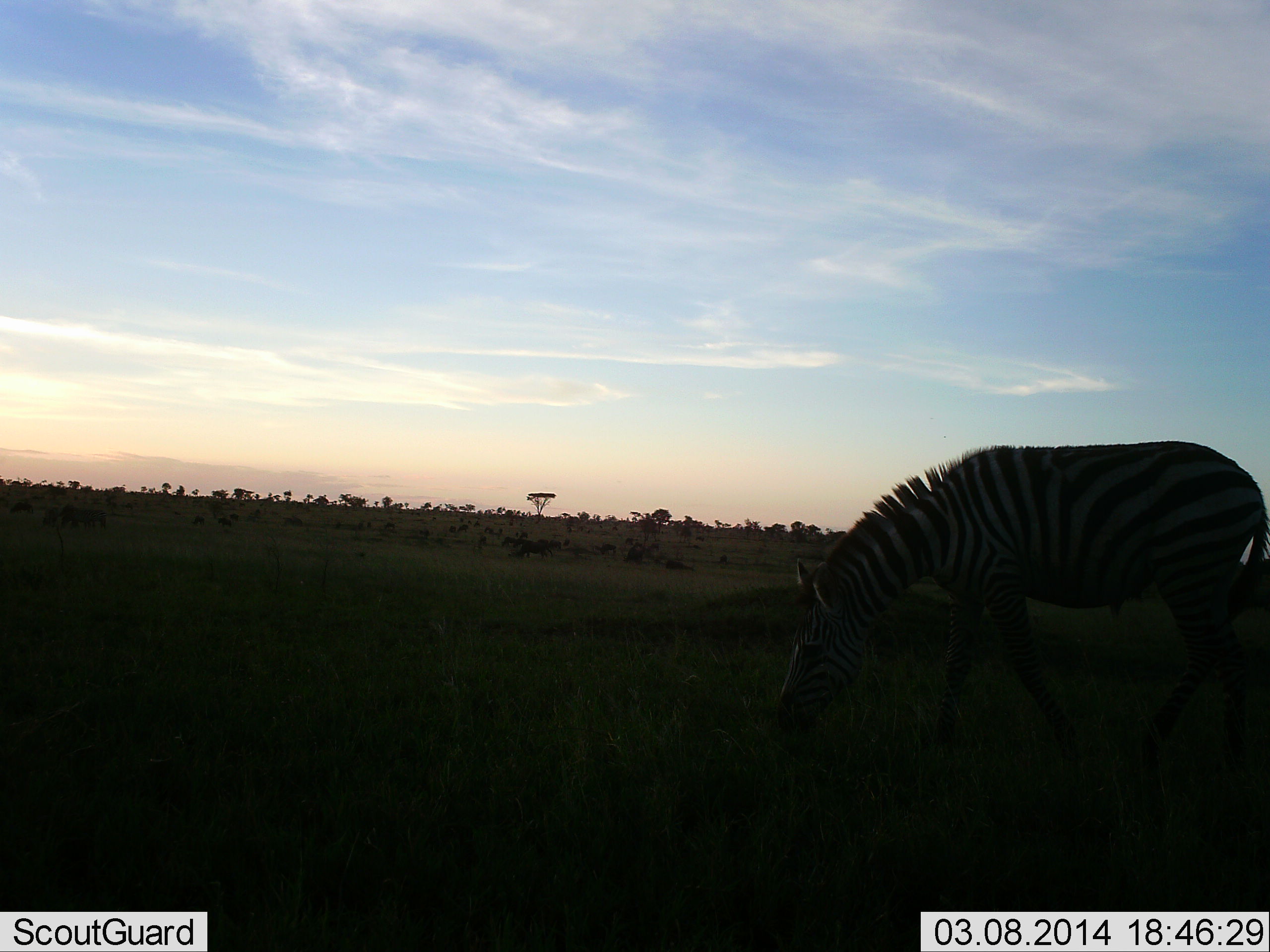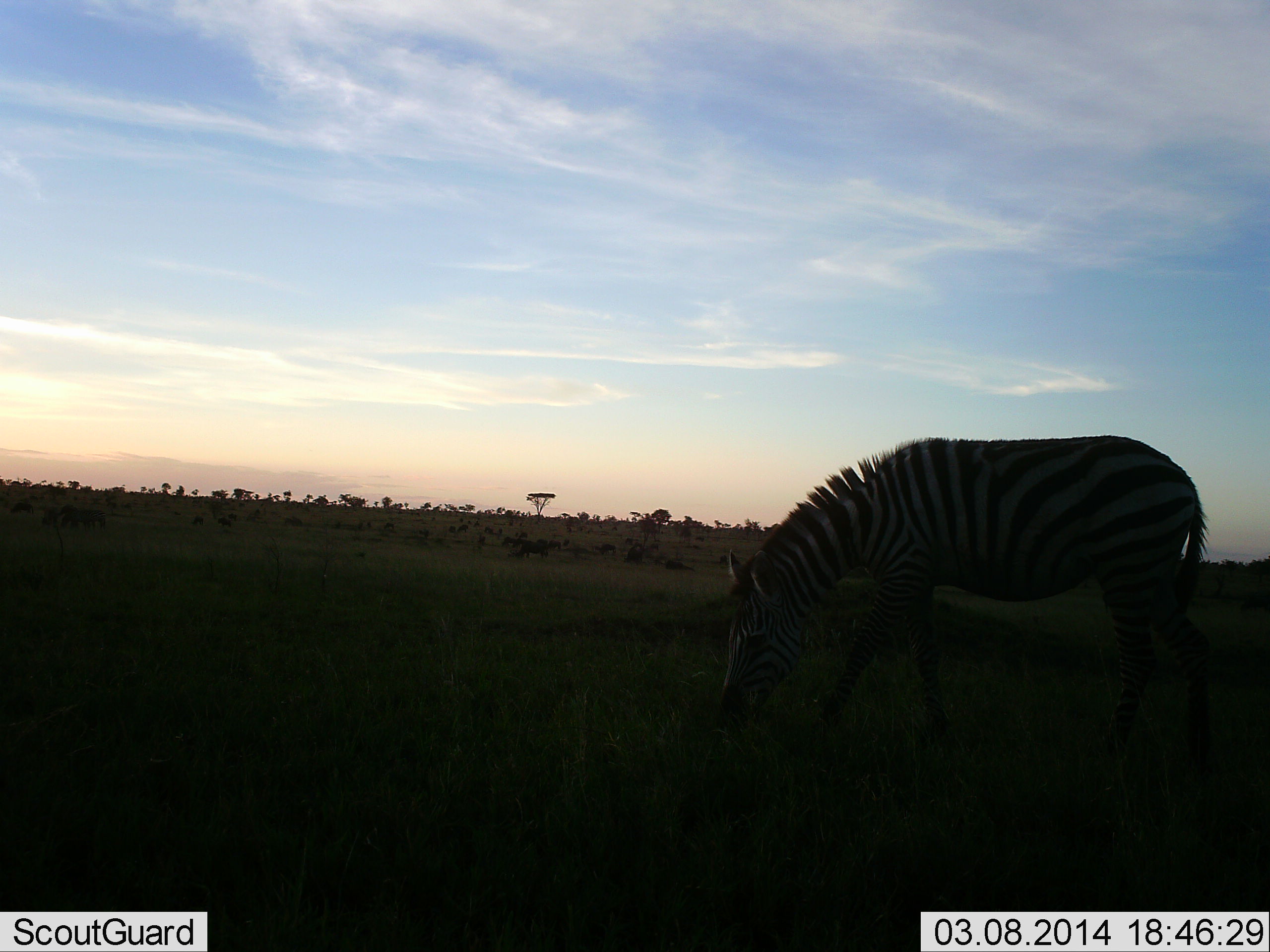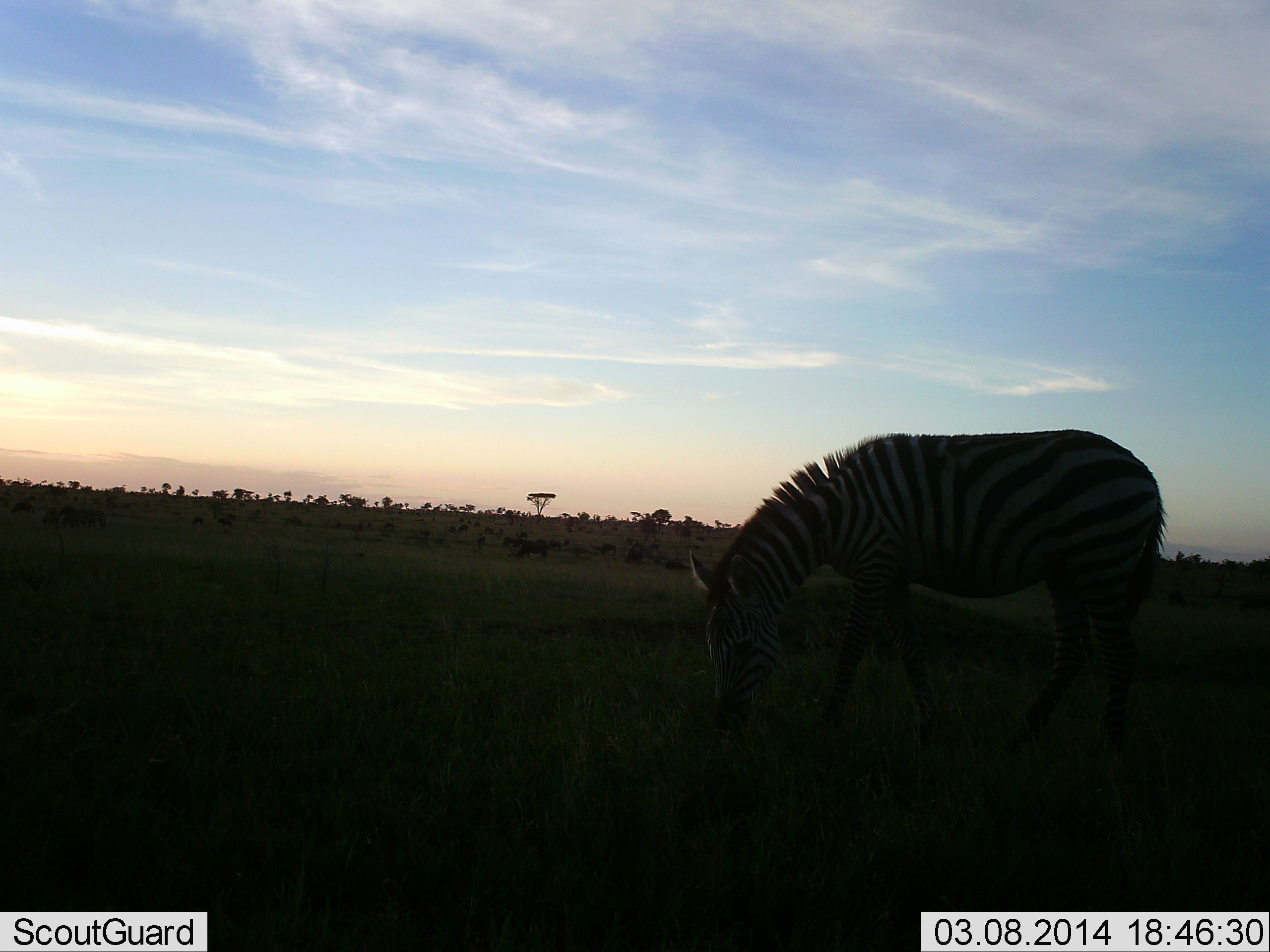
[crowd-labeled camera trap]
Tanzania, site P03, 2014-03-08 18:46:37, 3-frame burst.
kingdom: Animalia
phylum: Chordata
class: Mammalia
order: Perissodactyla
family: Equidae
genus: Equus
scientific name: Equus quagga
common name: plains zebra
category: zebra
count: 1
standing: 0%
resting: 0%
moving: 44%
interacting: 0%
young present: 0%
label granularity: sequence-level